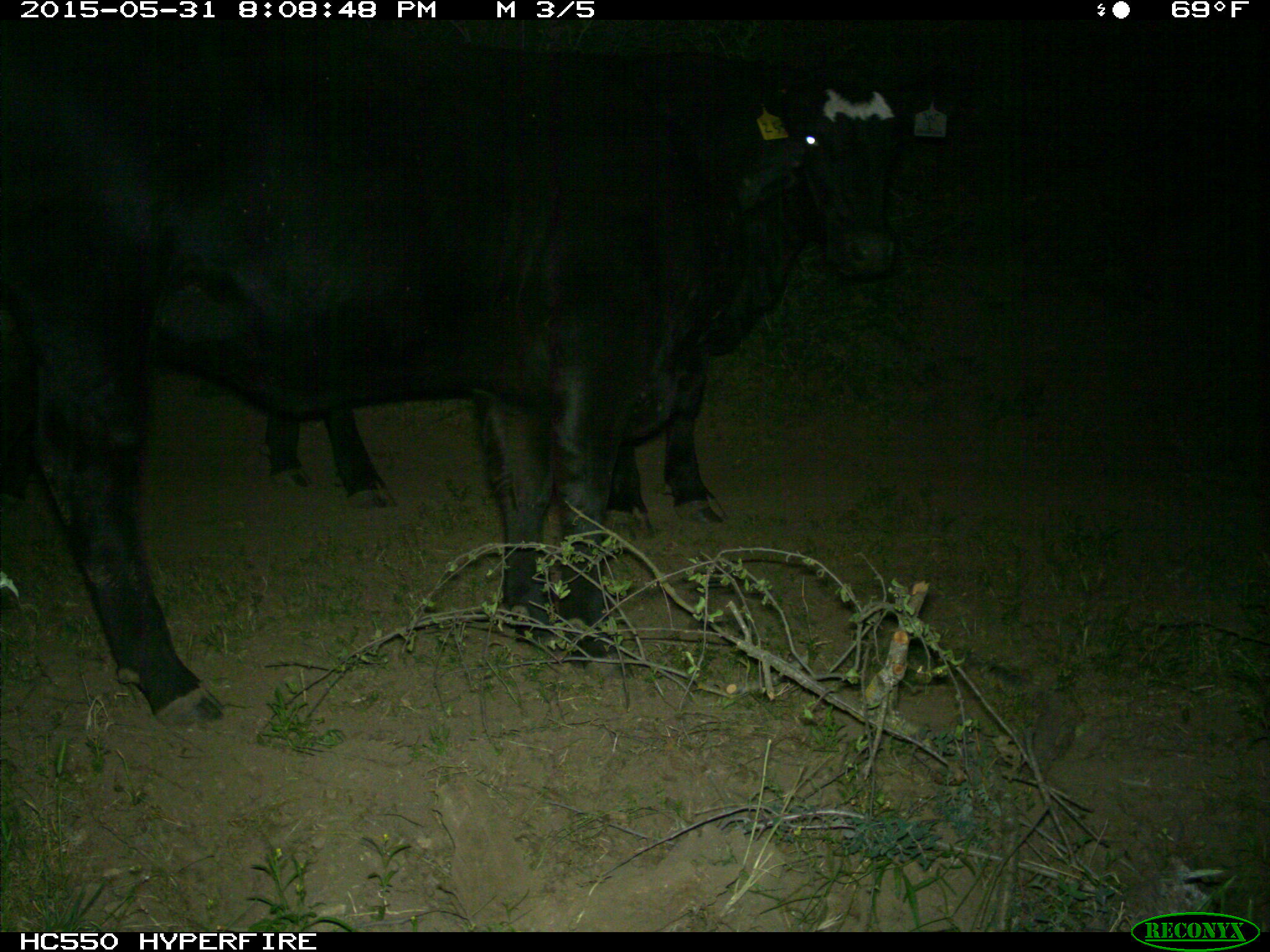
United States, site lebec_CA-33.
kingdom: Animalia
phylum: Chordata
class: Mammalia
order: Artiodactyla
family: Bovidae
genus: Bos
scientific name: Bos taurus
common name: domestic cow